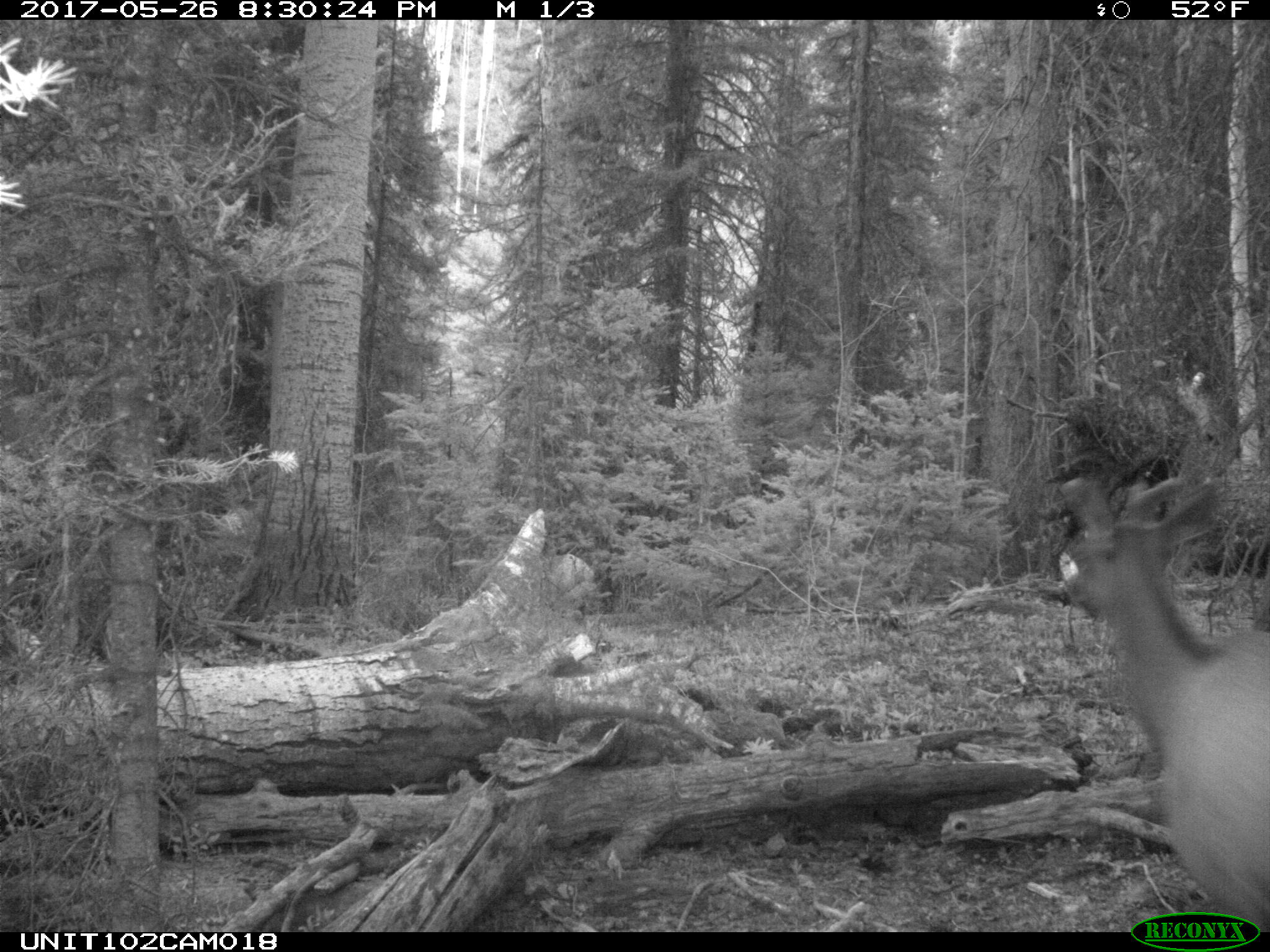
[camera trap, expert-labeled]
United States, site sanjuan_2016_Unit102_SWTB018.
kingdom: Animalia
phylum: Chordata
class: Mammalia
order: Artiodactyla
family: Cervidae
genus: Cervus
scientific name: Cervus elaphus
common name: red deer